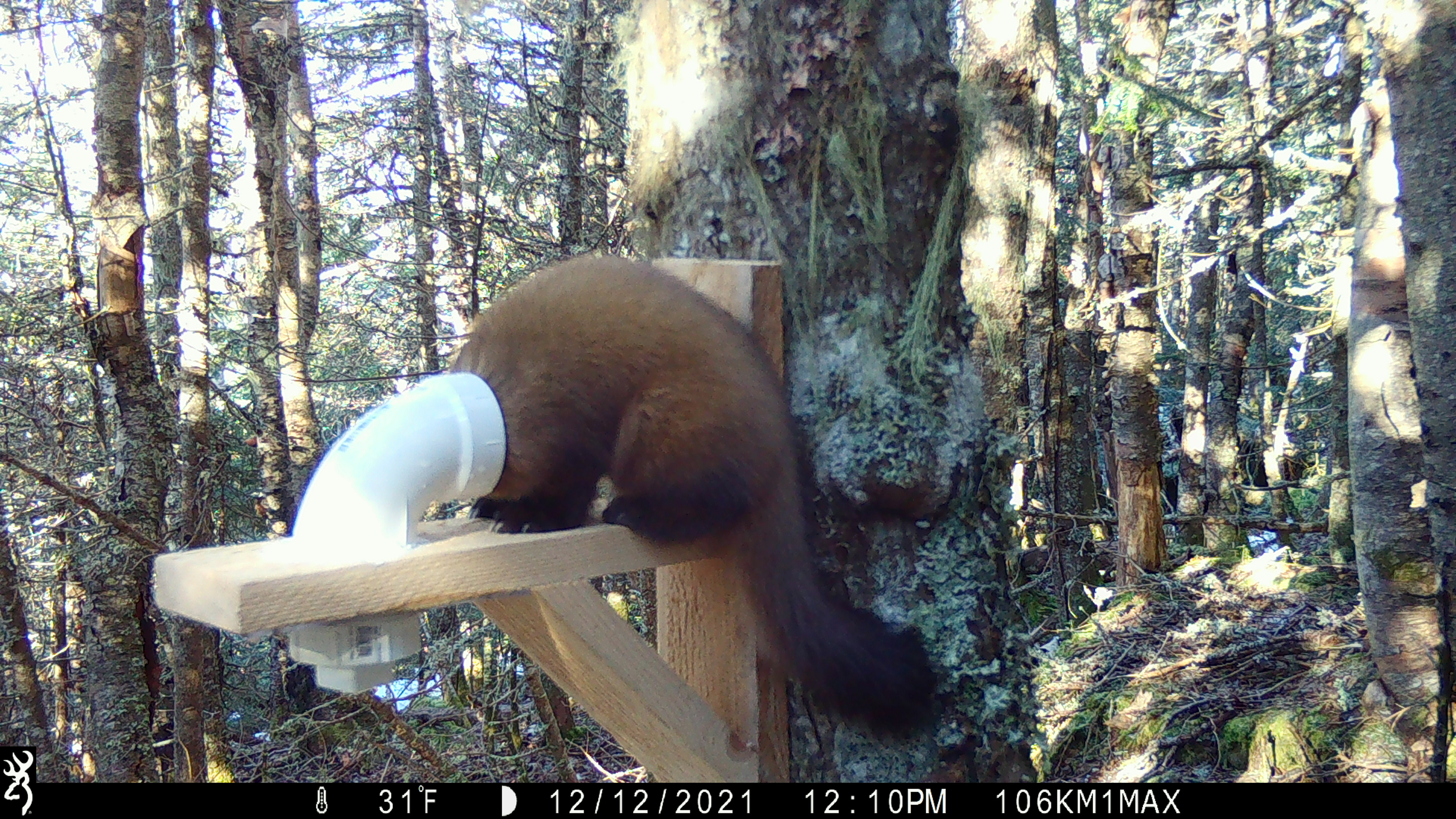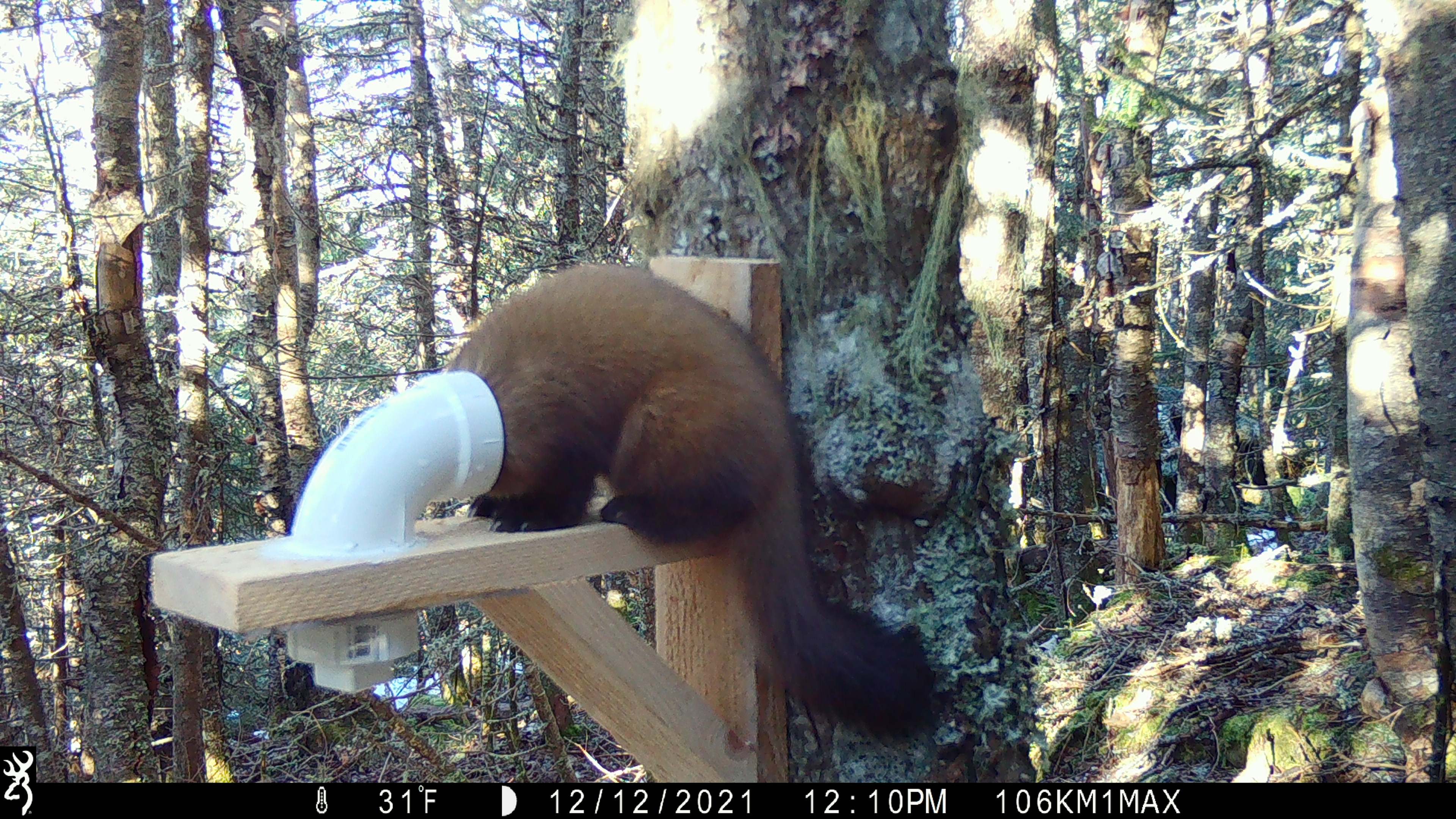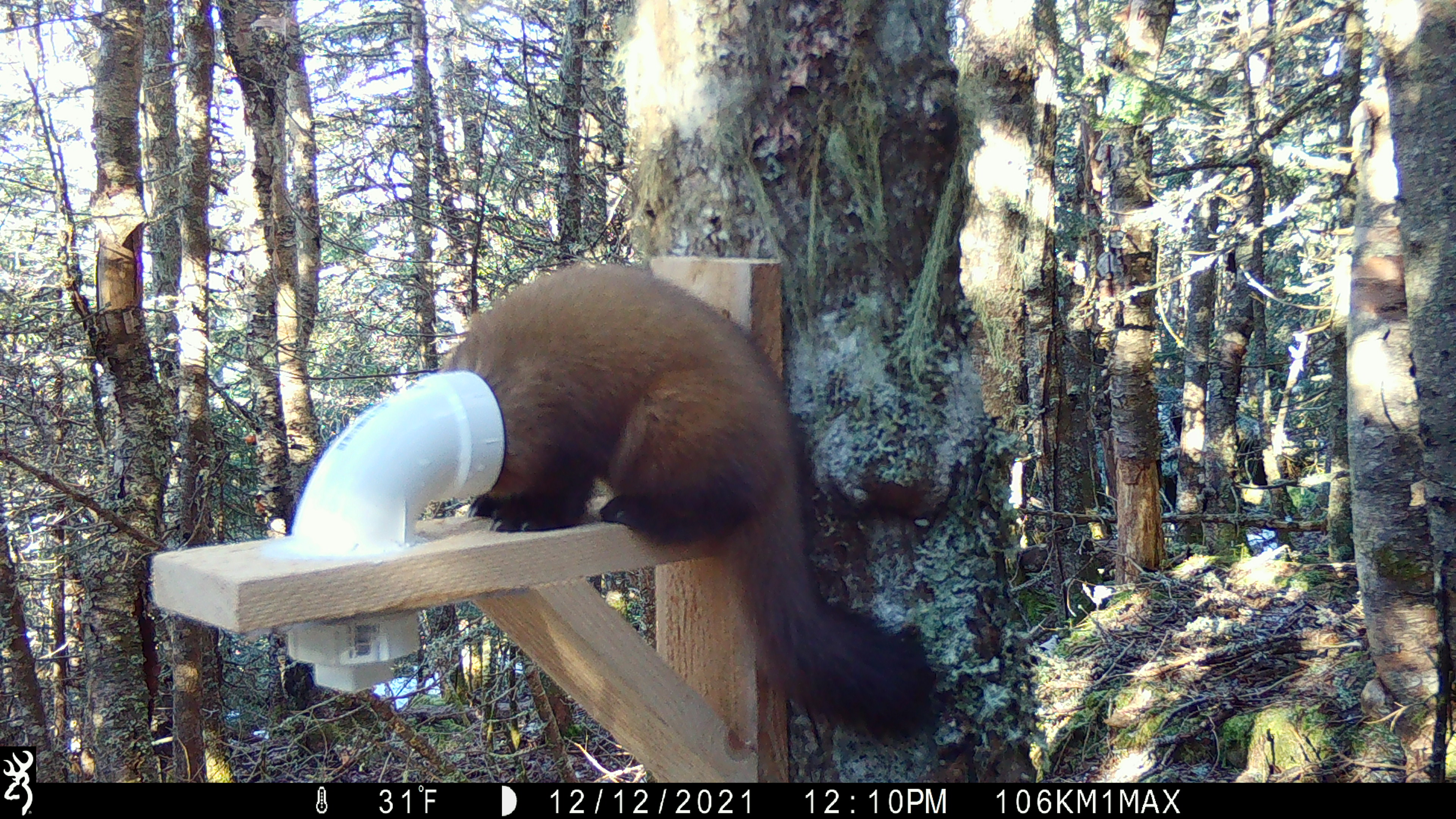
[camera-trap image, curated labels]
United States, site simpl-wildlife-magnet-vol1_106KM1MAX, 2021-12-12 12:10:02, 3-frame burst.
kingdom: Animalia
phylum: Chordata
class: Mammalia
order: Carnivora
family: Mustelidae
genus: Martes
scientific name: Martes americana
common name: american marten